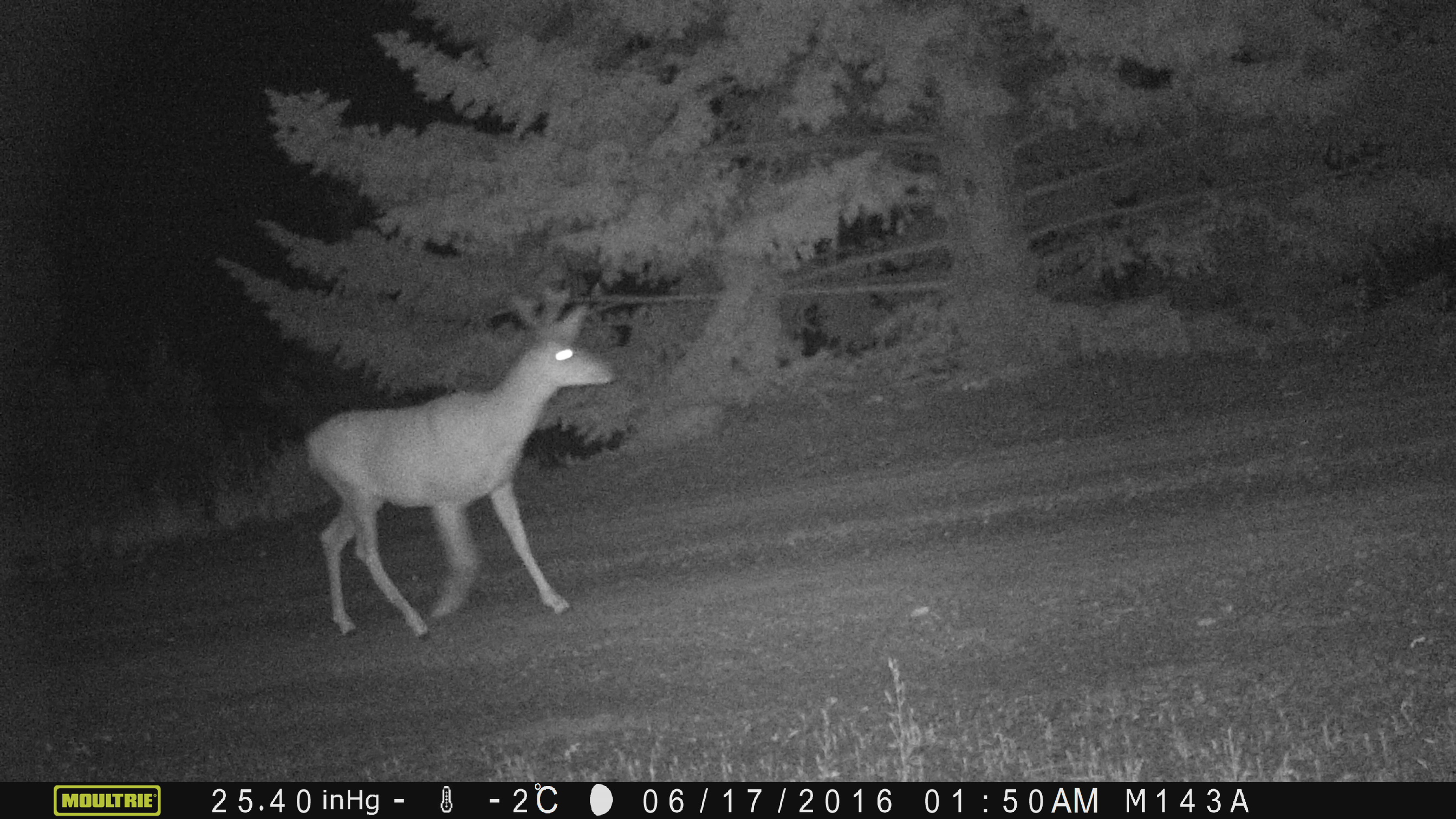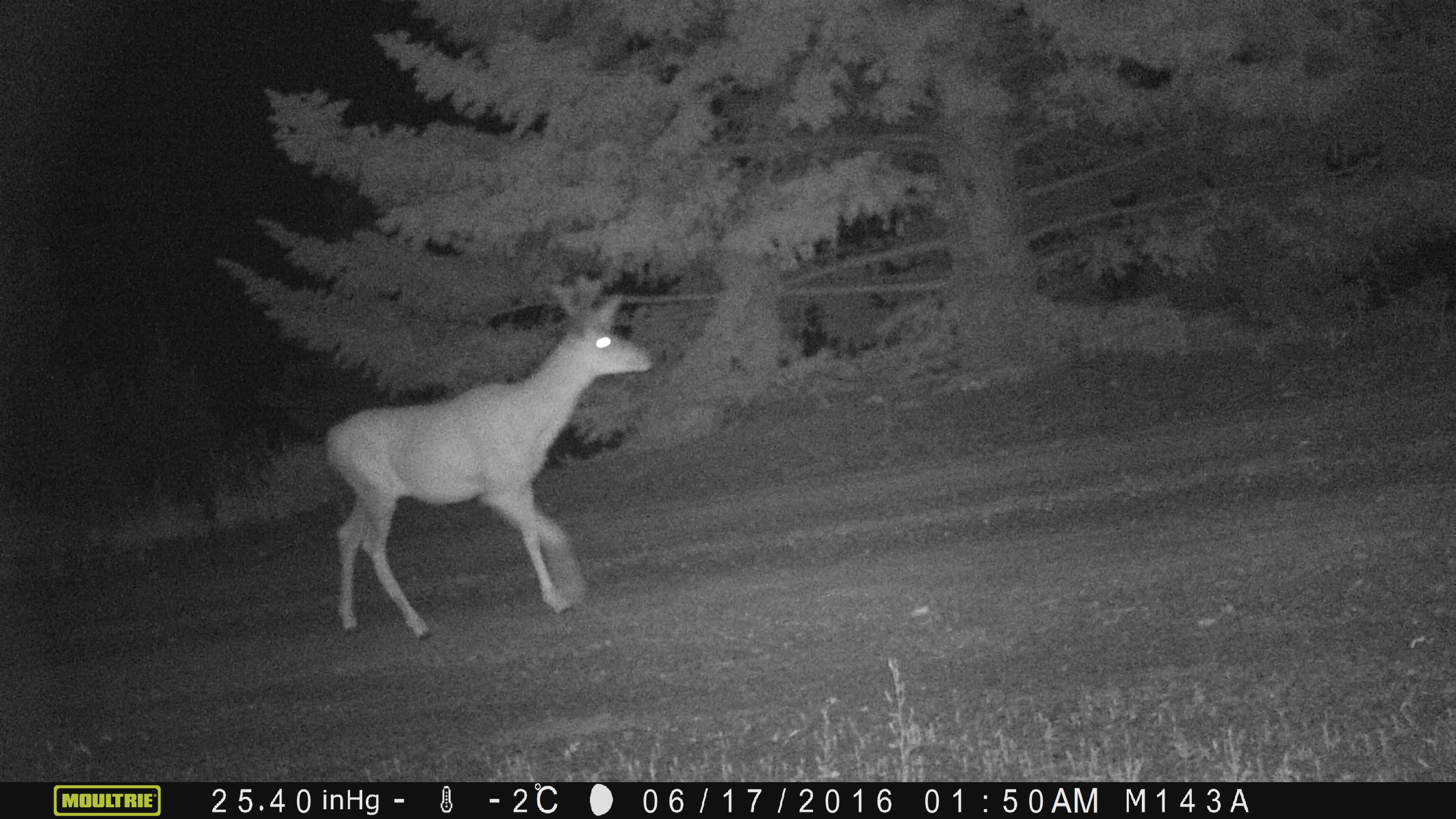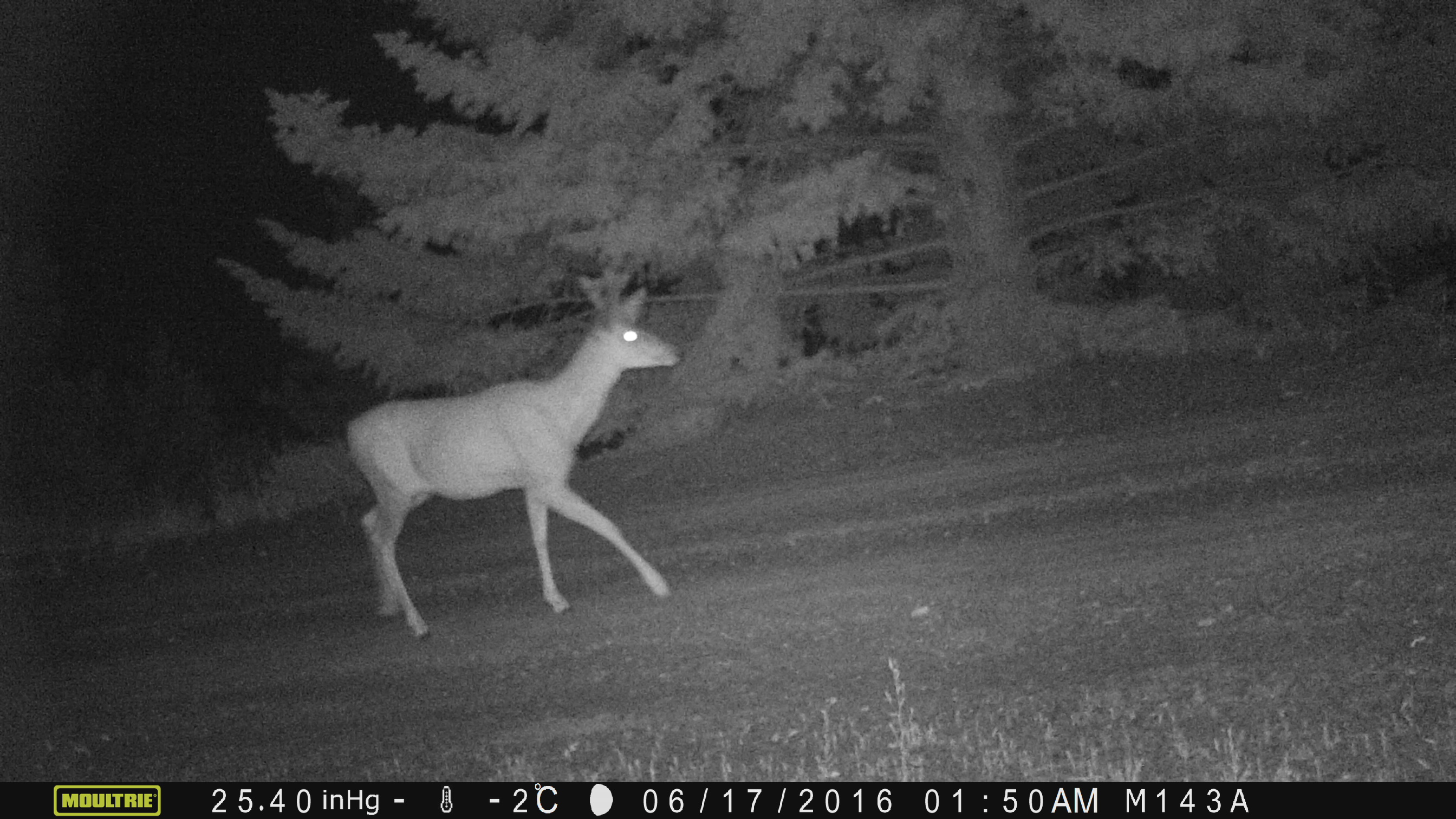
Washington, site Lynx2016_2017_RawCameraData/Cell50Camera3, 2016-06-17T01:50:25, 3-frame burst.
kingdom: Animalia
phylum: Chordata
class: Mammalia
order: Artiodactyla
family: Cervidae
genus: Odocoileus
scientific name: Odocoileus hemionus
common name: mule deer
Odocoileus hemionus (mule deer). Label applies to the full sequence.